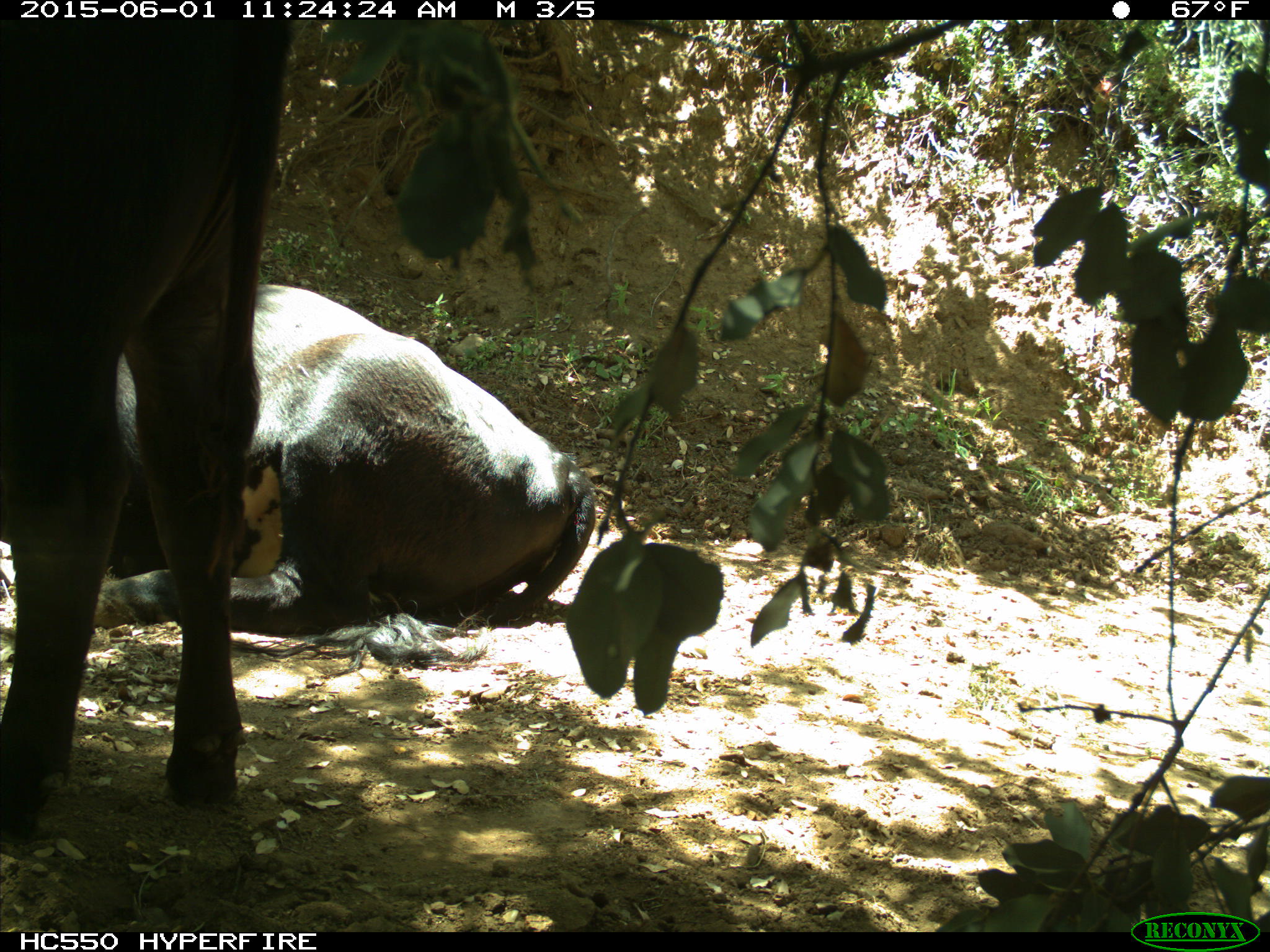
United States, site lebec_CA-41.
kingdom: Animalia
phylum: Chordata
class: Mammalia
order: Artiodactyla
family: Bovidae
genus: Bos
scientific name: Bos taurus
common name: domestic cow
Bos taurus (domestic cow).